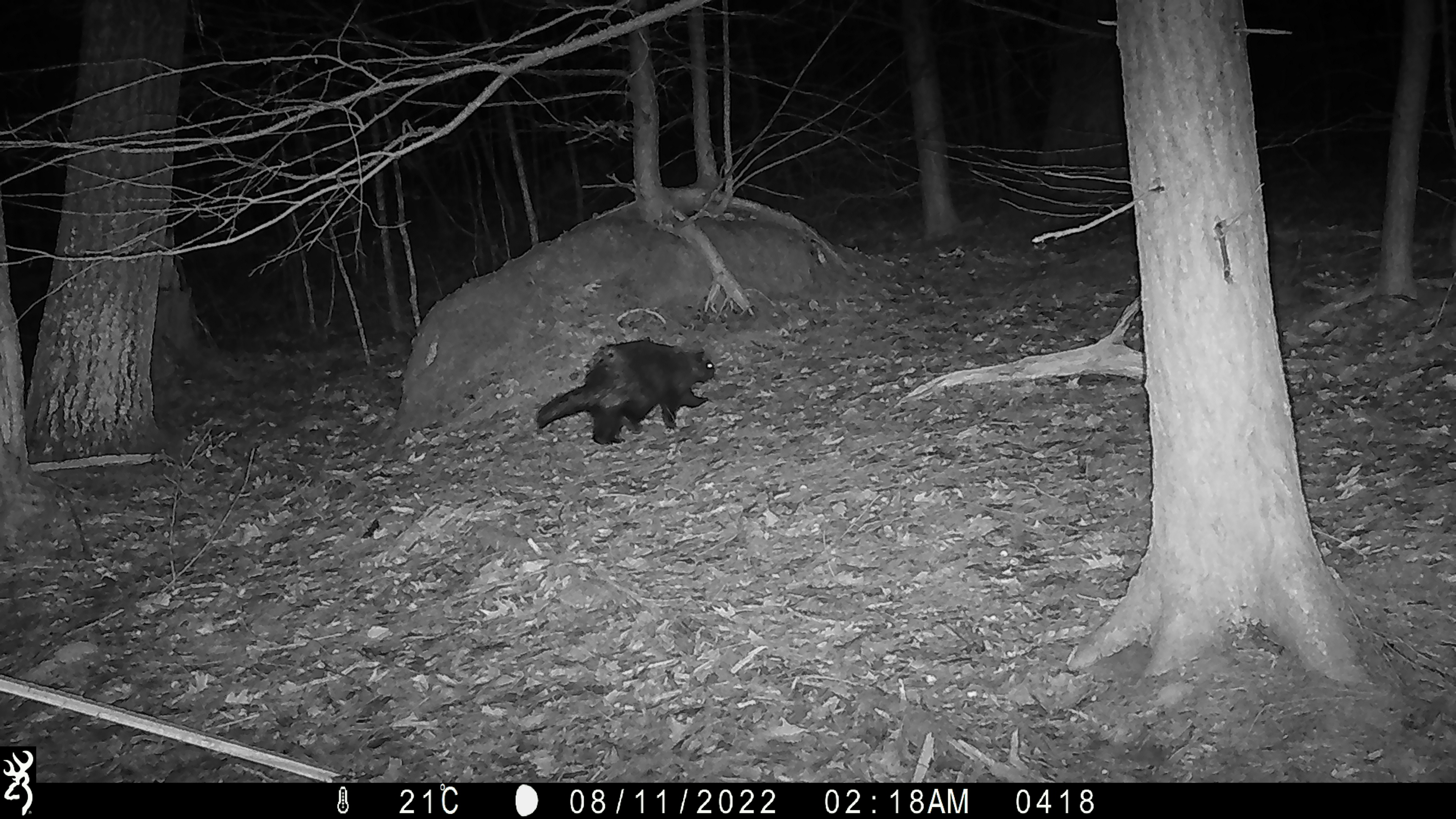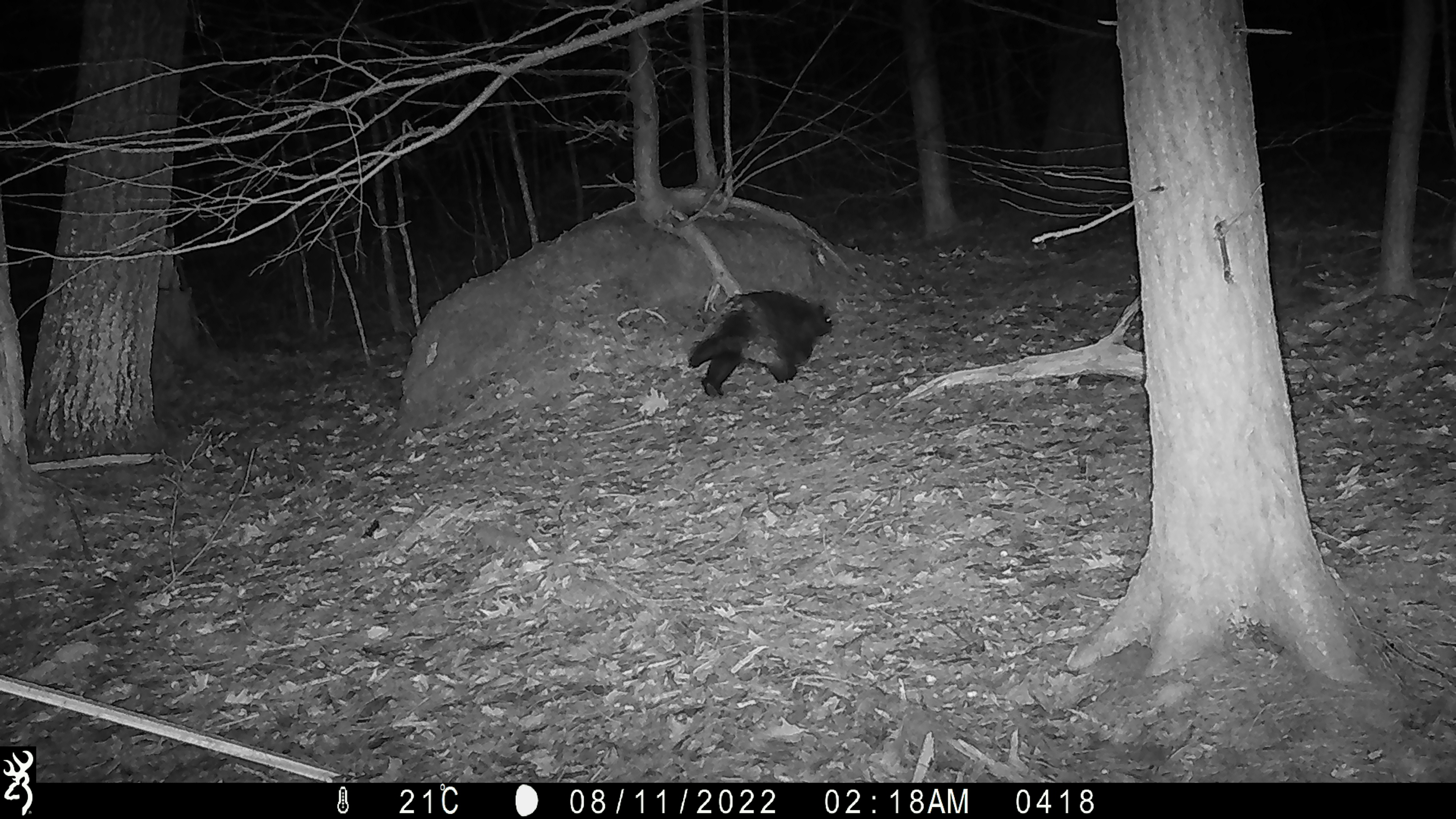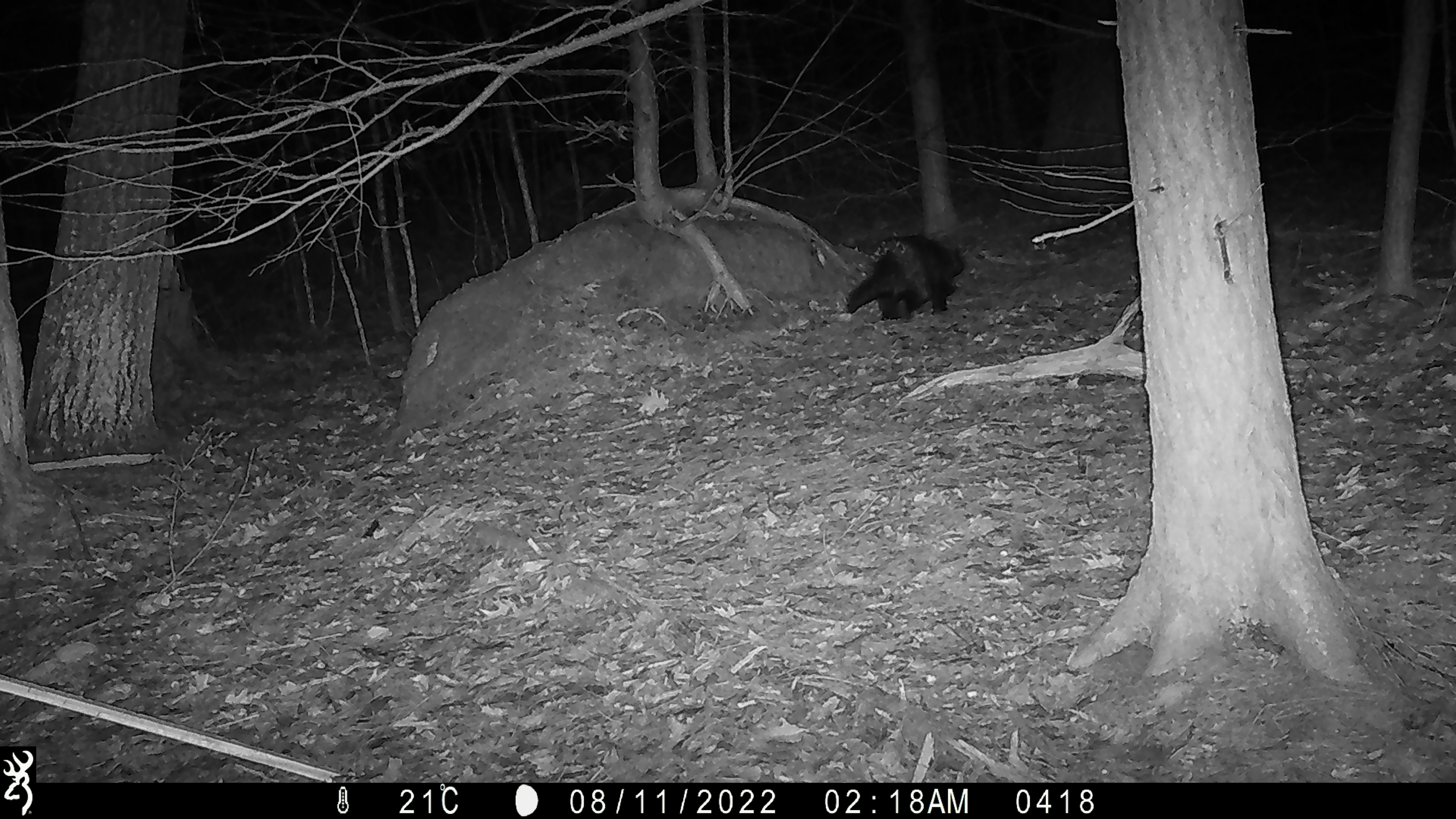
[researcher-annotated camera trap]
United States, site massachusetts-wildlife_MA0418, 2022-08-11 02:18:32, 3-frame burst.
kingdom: Animalia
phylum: Chordata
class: Mammalia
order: Rodentia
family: Erethizontidae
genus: Erethizon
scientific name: Erethizon dorsatum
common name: porcupine